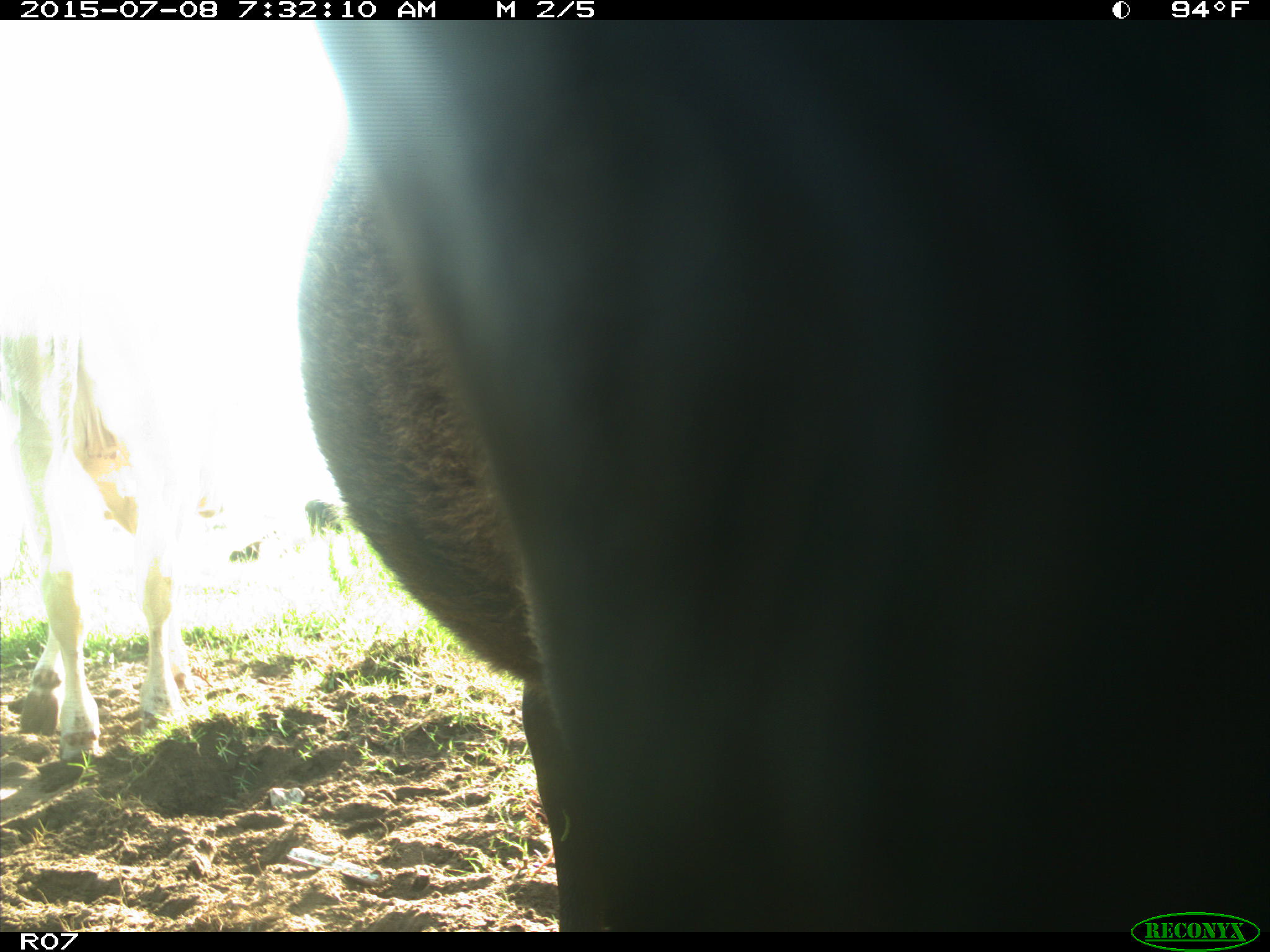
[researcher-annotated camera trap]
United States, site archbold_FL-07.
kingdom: Animalia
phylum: Chordata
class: Mammalia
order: Artiodactyla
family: Bovidae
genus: Bos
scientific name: Bos taurus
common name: domestic cow